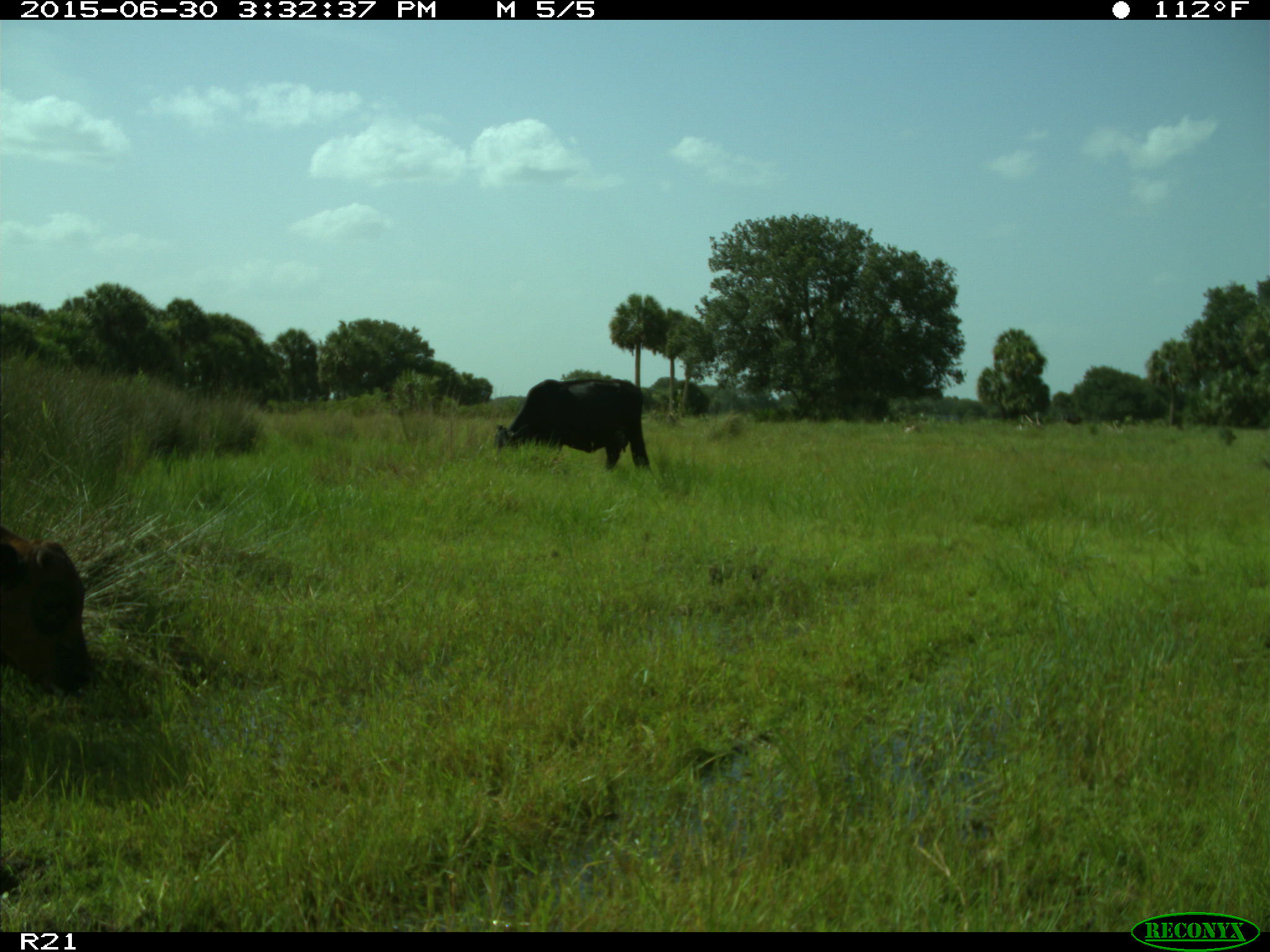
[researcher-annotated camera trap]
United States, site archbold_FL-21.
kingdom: Animalia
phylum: Chordata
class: Mammalia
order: Artiodactyla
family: Bovidae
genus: Bos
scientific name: Bos taurus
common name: domestic cow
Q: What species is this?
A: Bos taurus (domestic cow).